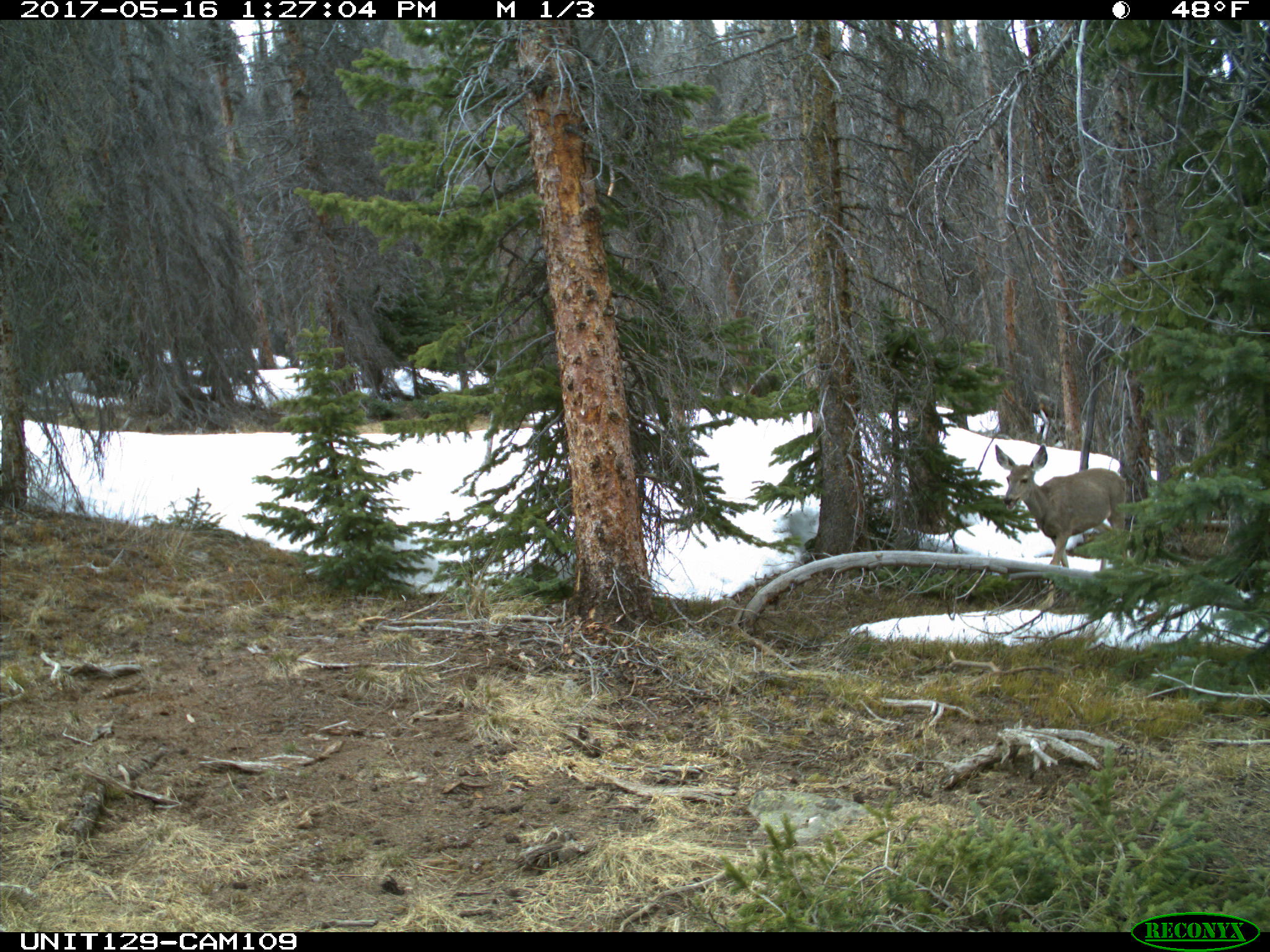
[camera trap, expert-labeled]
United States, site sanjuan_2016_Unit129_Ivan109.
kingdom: Animalia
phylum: Chordata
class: Mammalia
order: Artiodactyla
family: Cervidae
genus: Odocoileus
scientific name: Odocoileus hemionus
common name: mule deer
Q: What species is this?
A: Odocoileus hemionus (mule deer).